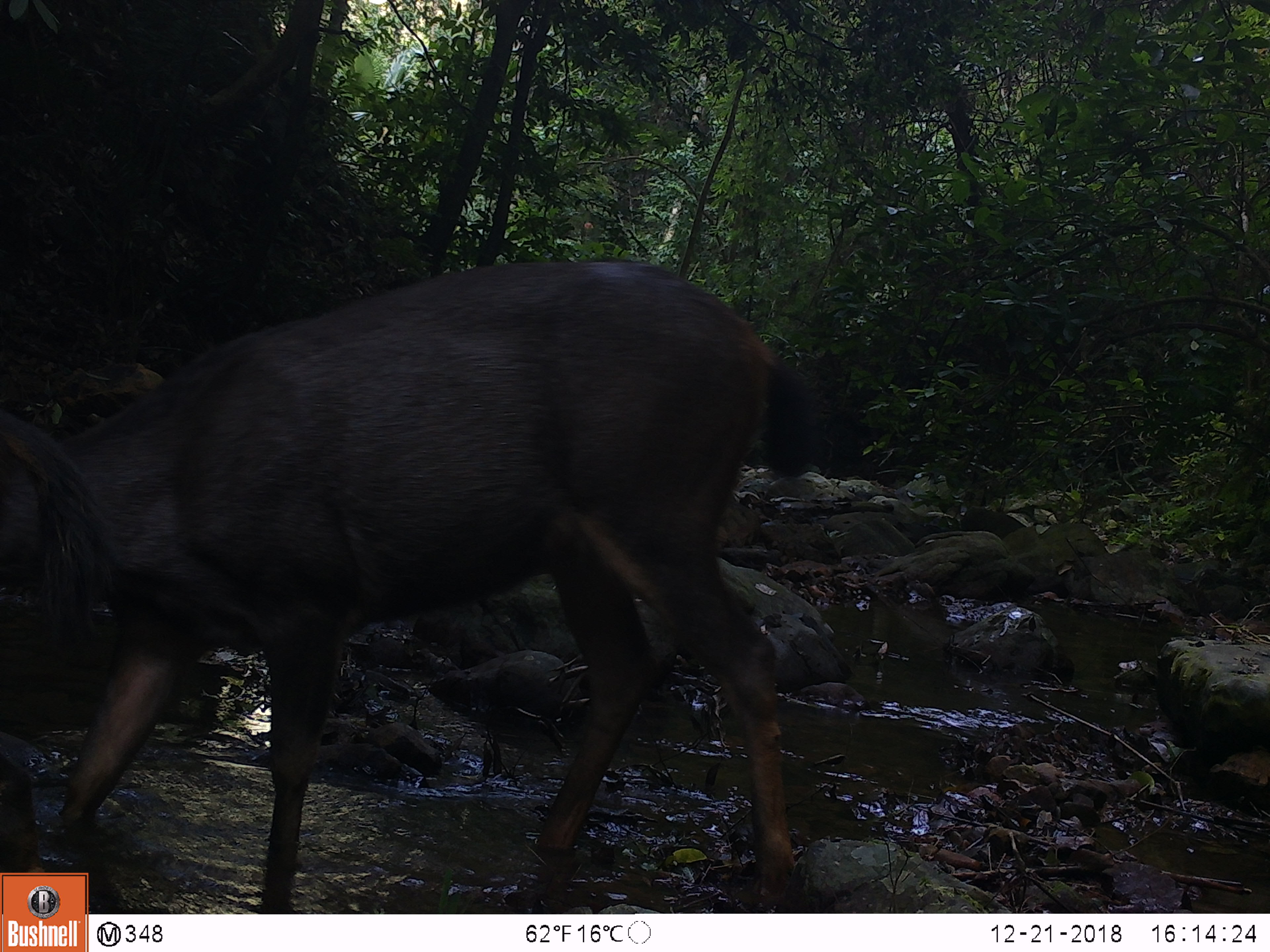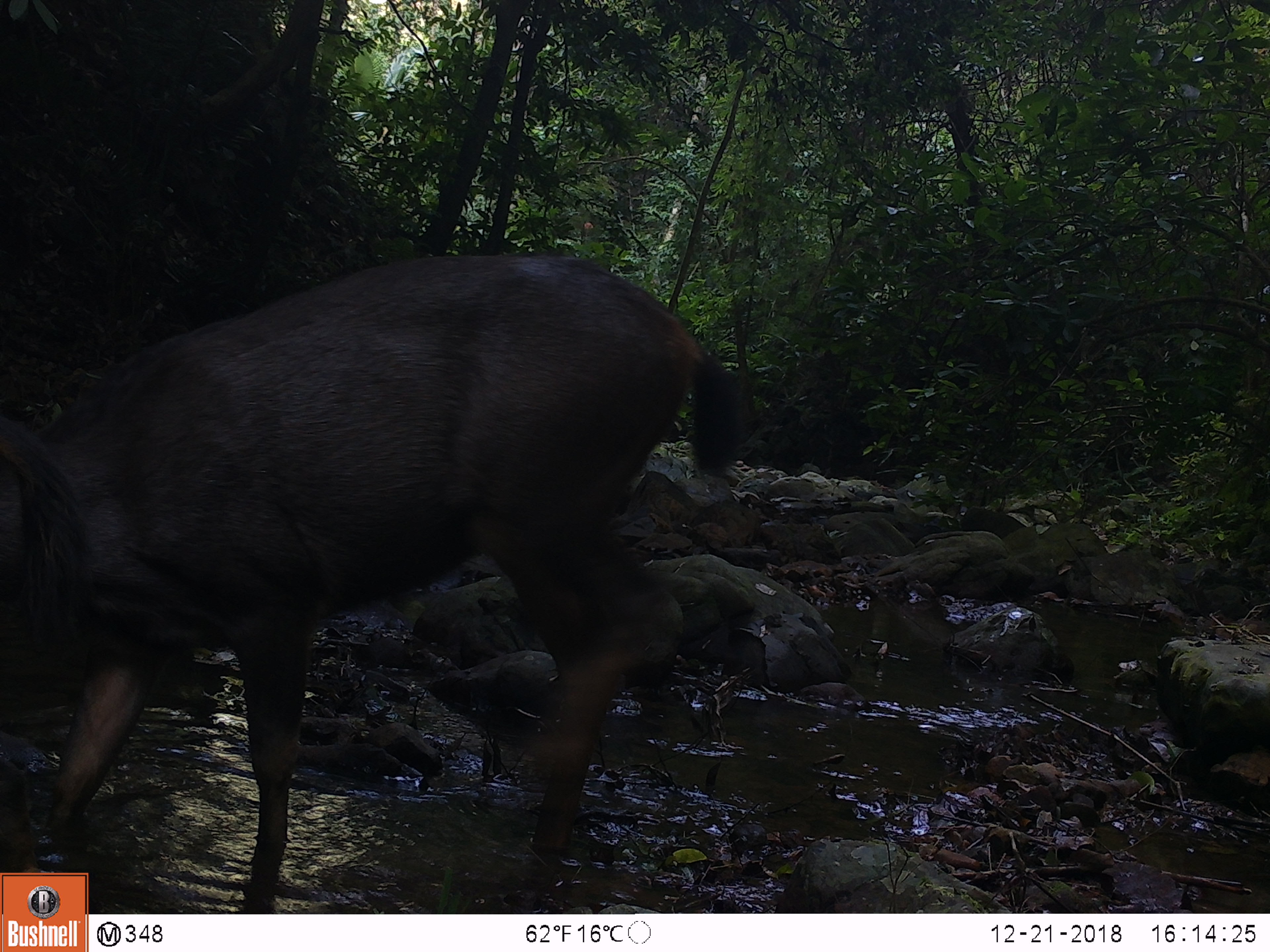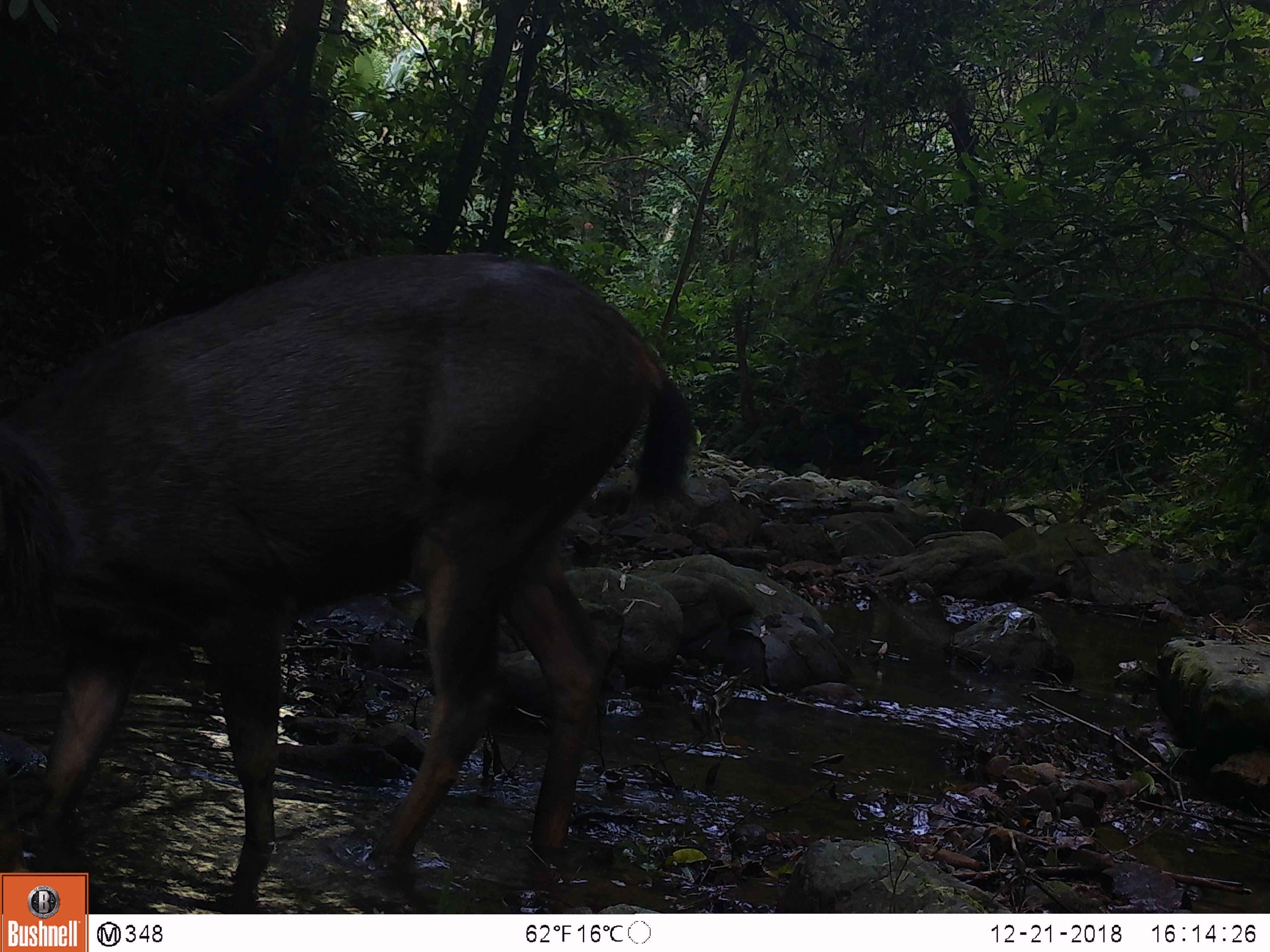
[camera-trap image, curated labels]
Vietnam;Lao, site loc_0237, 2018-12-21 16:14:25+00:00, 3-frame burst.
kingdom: Animalia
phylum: Chordata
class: Mammalia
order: Artiodactyla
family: Cervidae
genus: Rusa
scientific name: Rusa unicolor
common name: sambar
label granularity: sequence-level